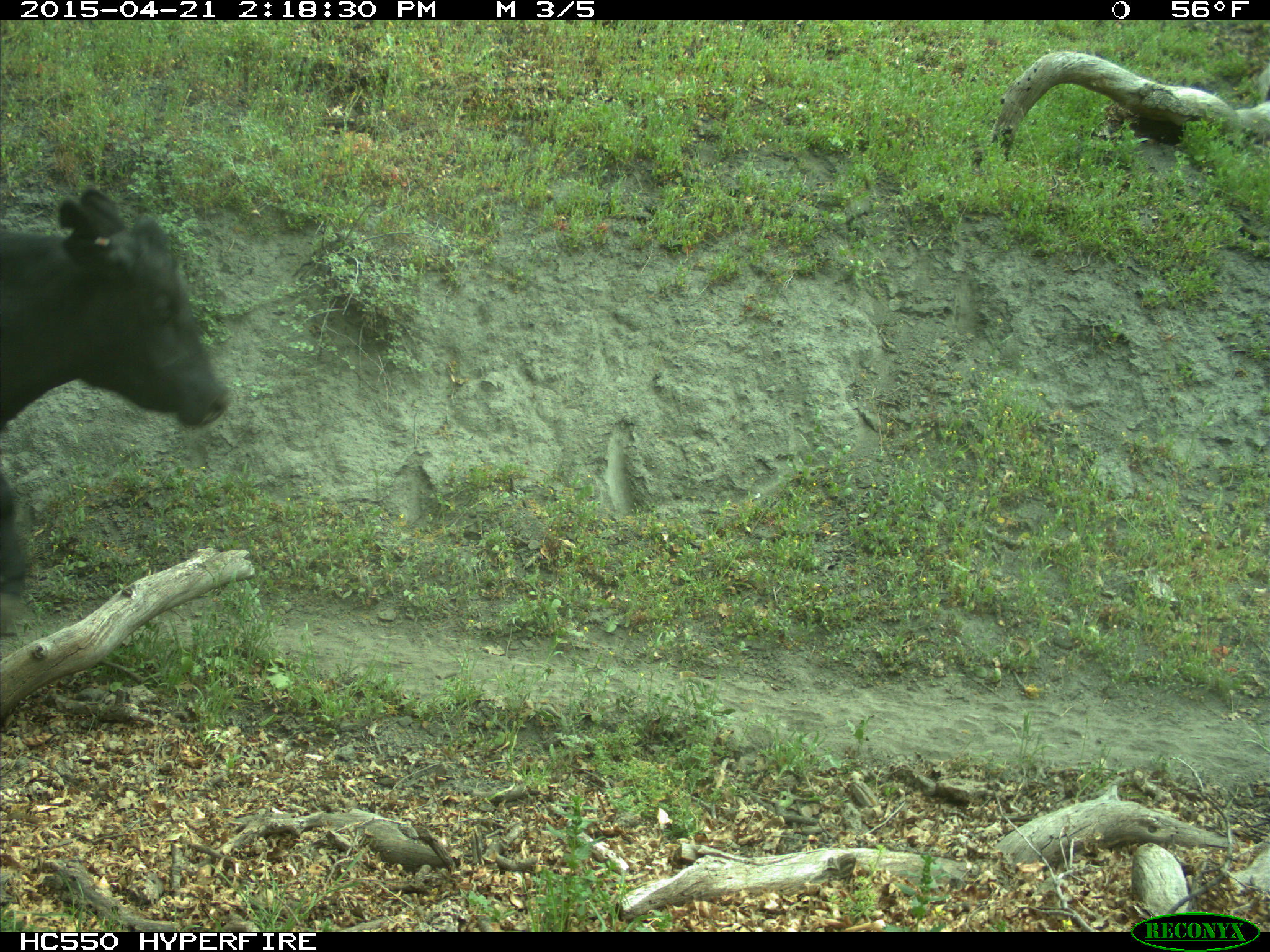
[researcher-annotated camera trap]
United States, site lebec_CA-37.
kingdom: Animalia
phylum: Chordata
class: Mammalia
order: Artiodactyla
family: Bovidae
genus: Bos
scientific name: Bos taurus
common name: domestic cow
Bos taurus (domestic cow).